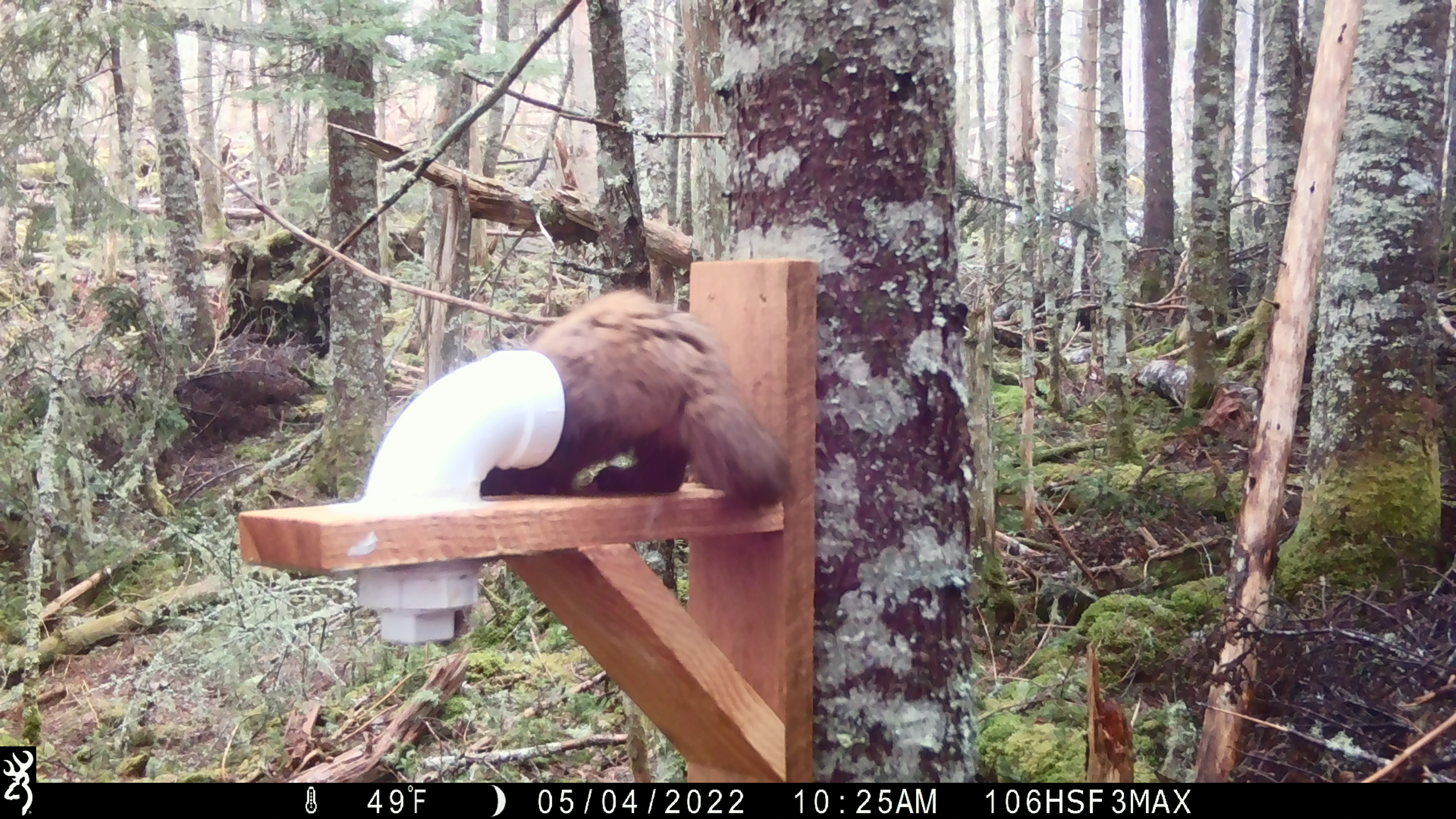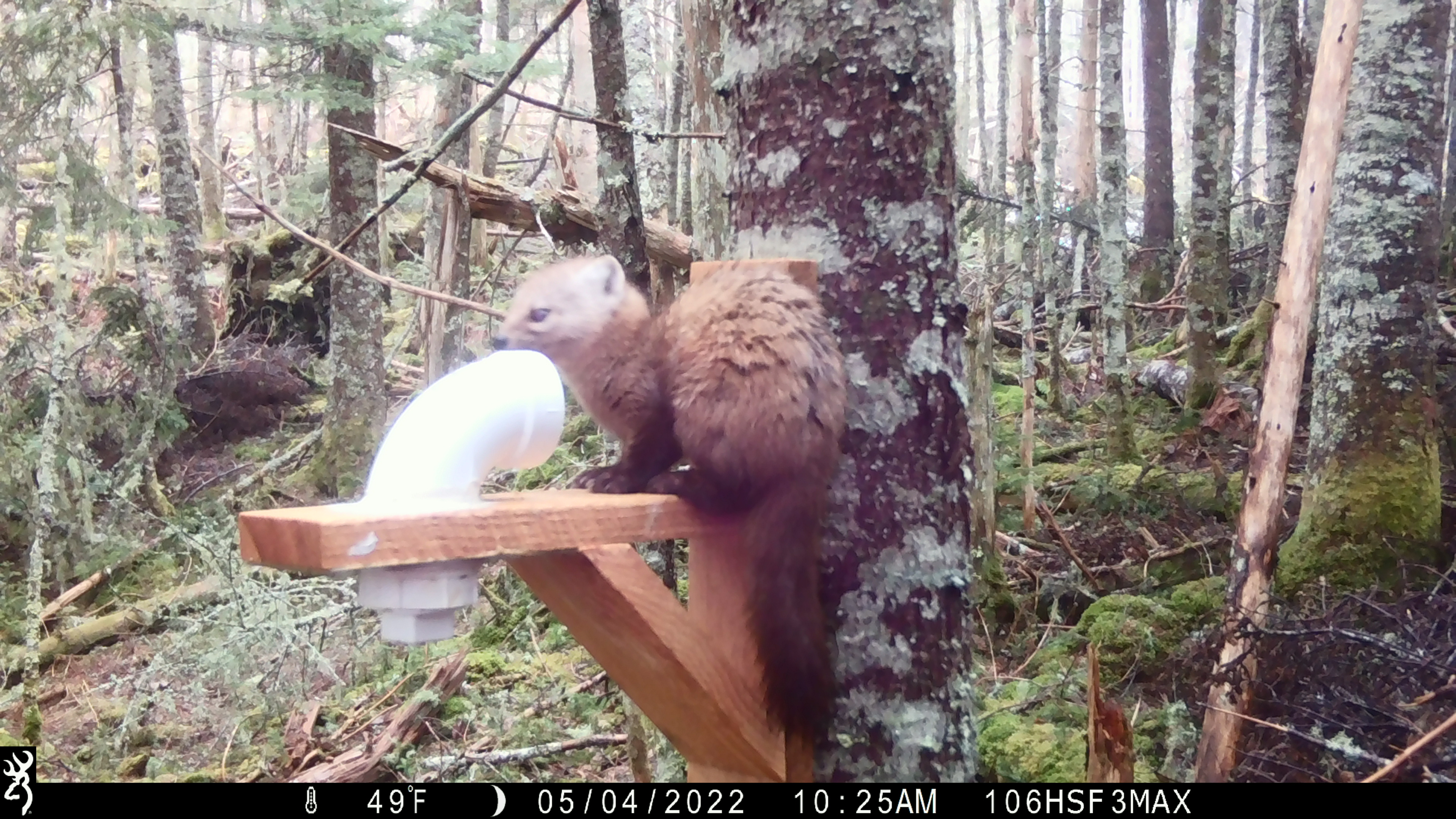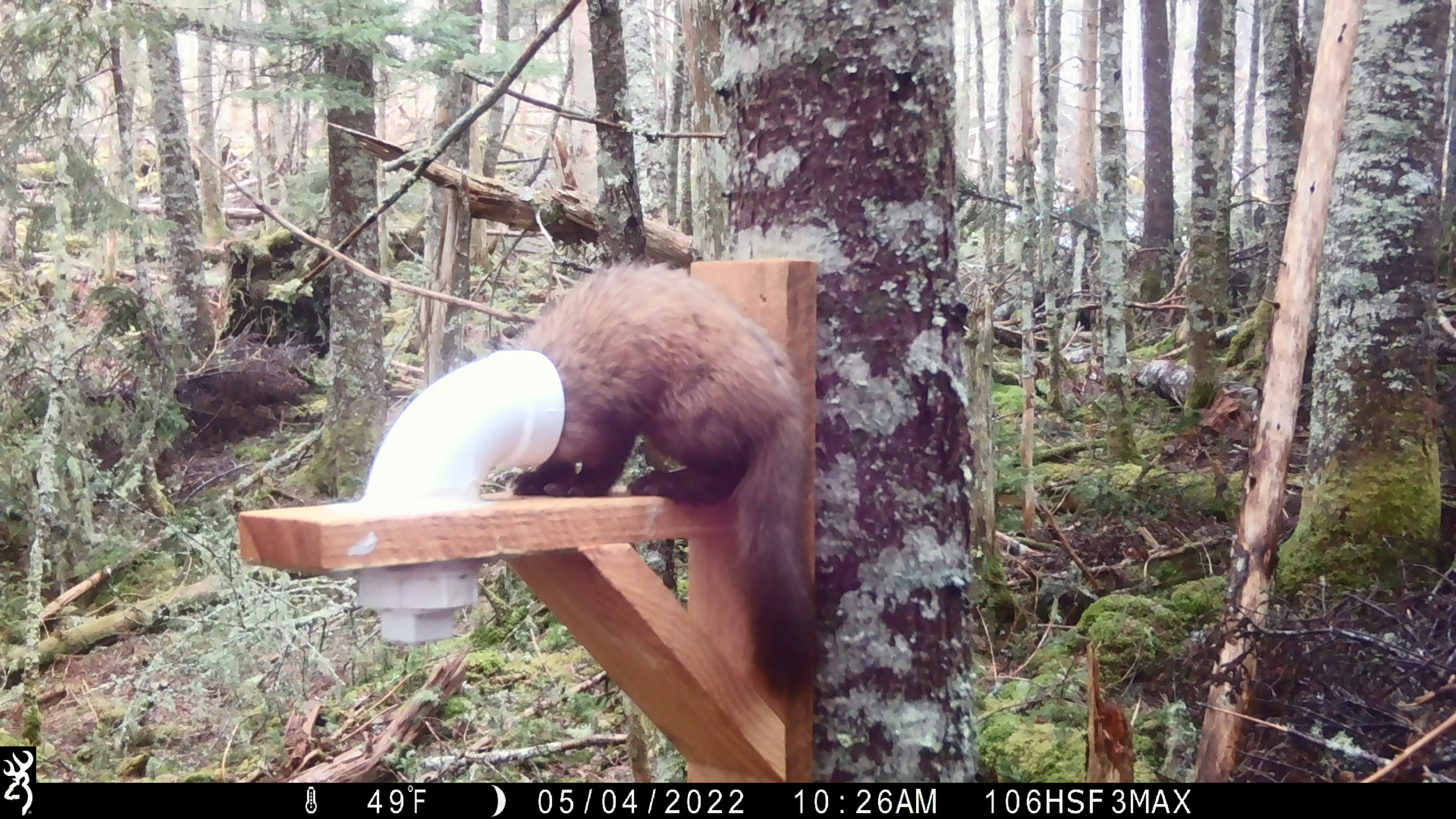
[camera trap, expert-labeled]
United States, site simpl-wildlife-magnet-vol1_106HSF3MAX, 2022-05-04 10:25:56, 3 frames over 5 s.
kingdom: Animalia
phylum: Chordata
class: Mammalia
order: Carnivora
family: Mustelidae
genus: Martes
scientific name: Martes americana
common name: american marten